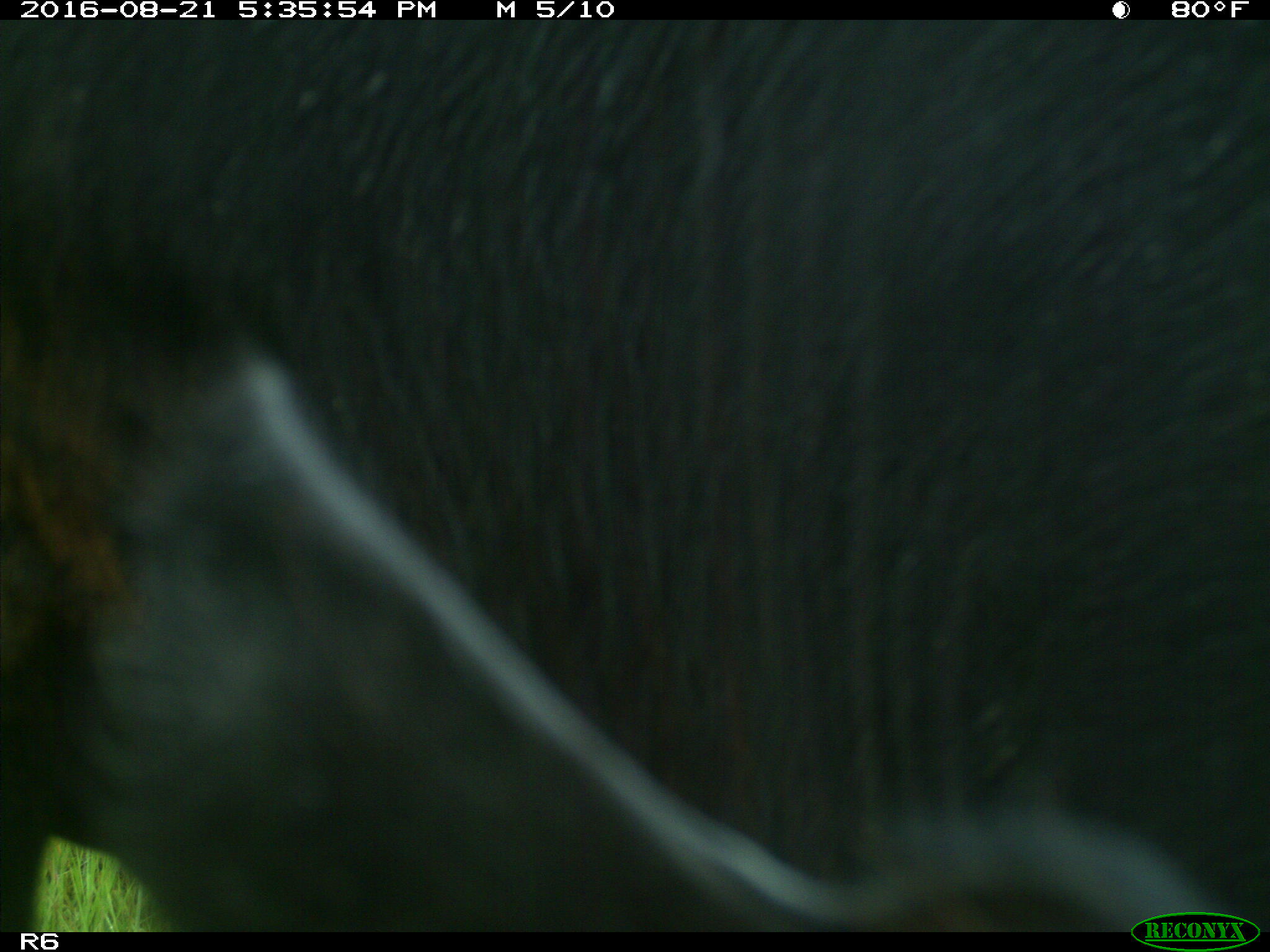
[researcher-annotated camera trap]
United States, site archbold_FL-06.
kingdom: Animalia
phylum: Chordata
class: Mammalia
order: Artiodactyla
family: Bovidae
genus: Bos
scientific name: Bos taurus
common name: domestic cow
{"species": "Bos taurus (domestic cow)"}